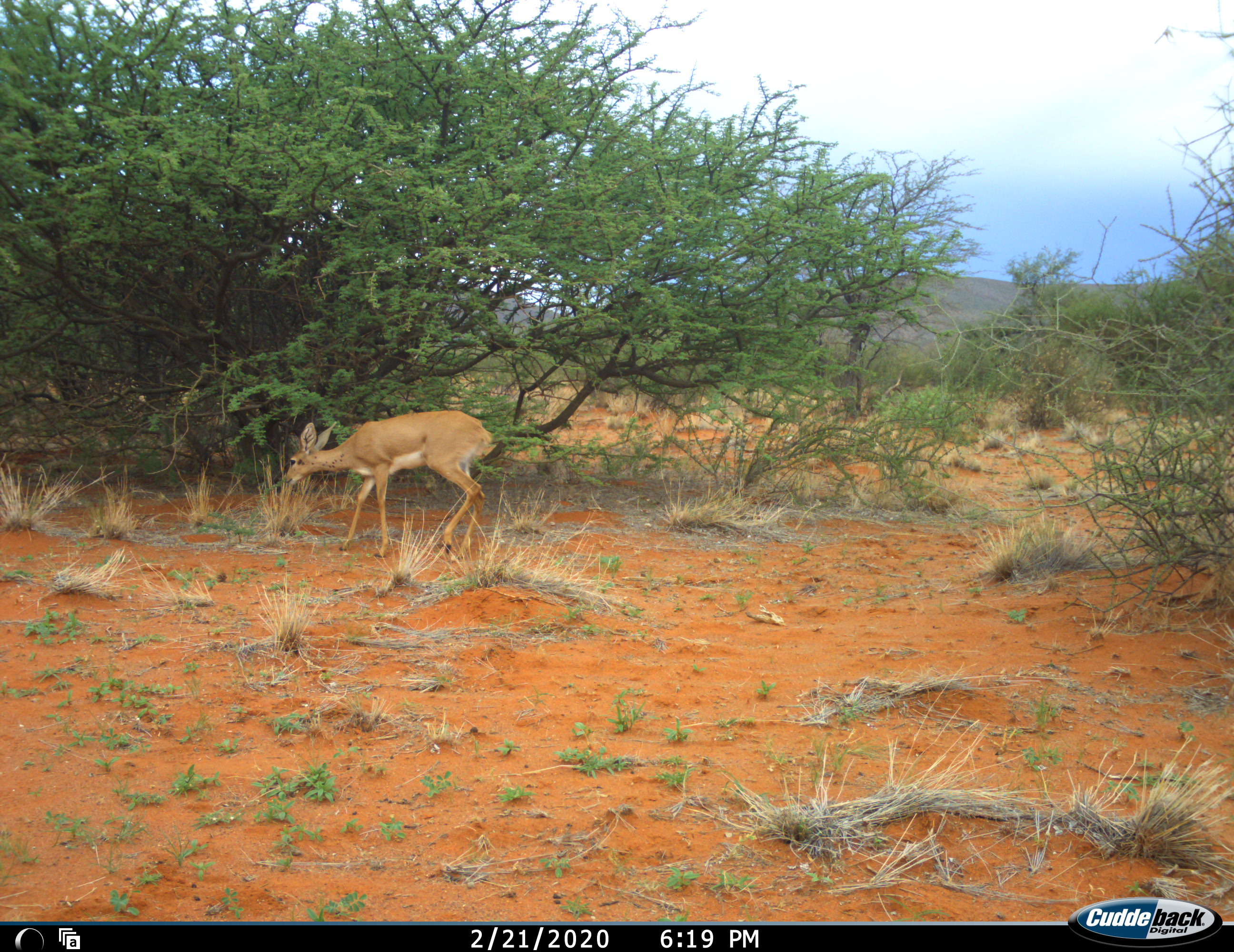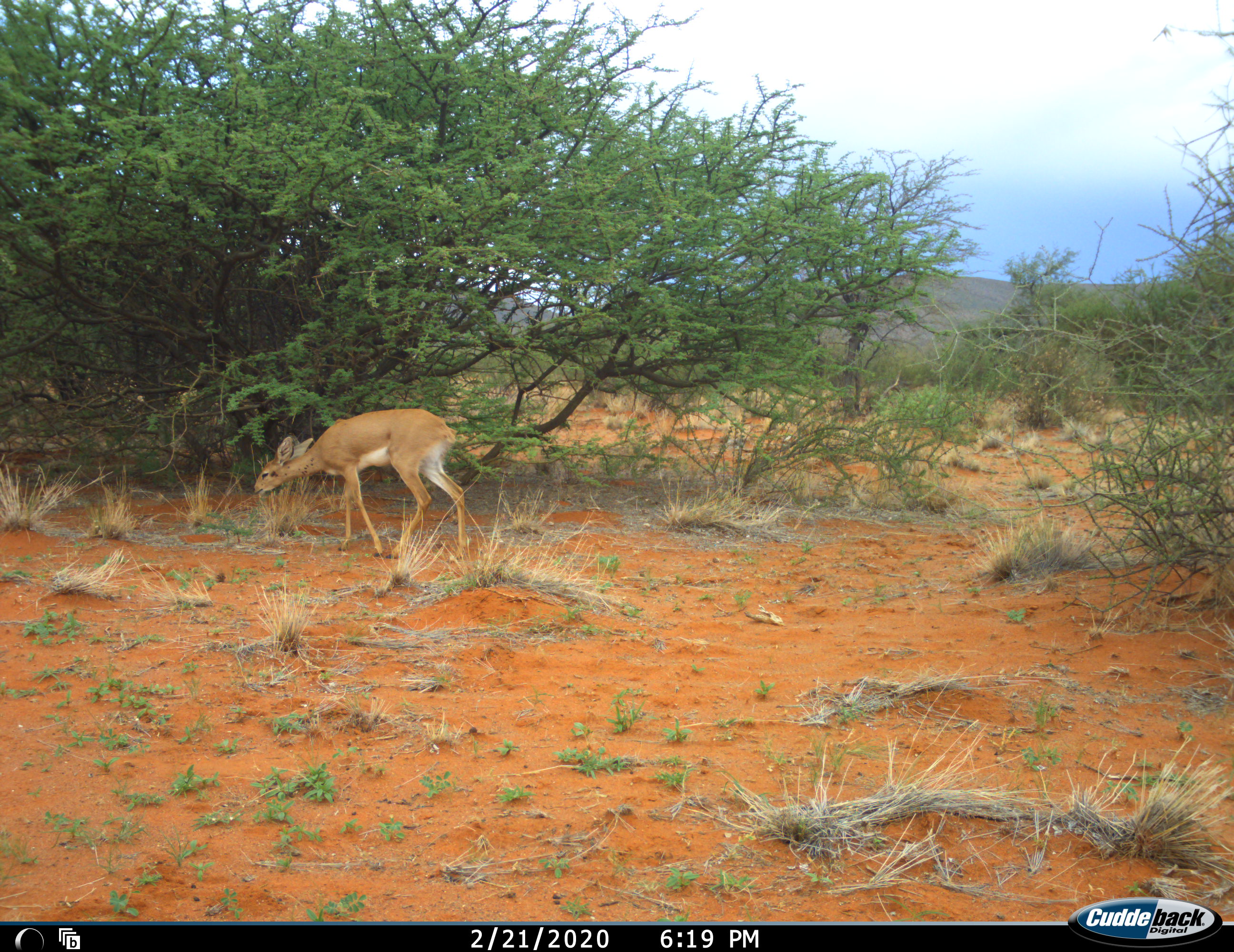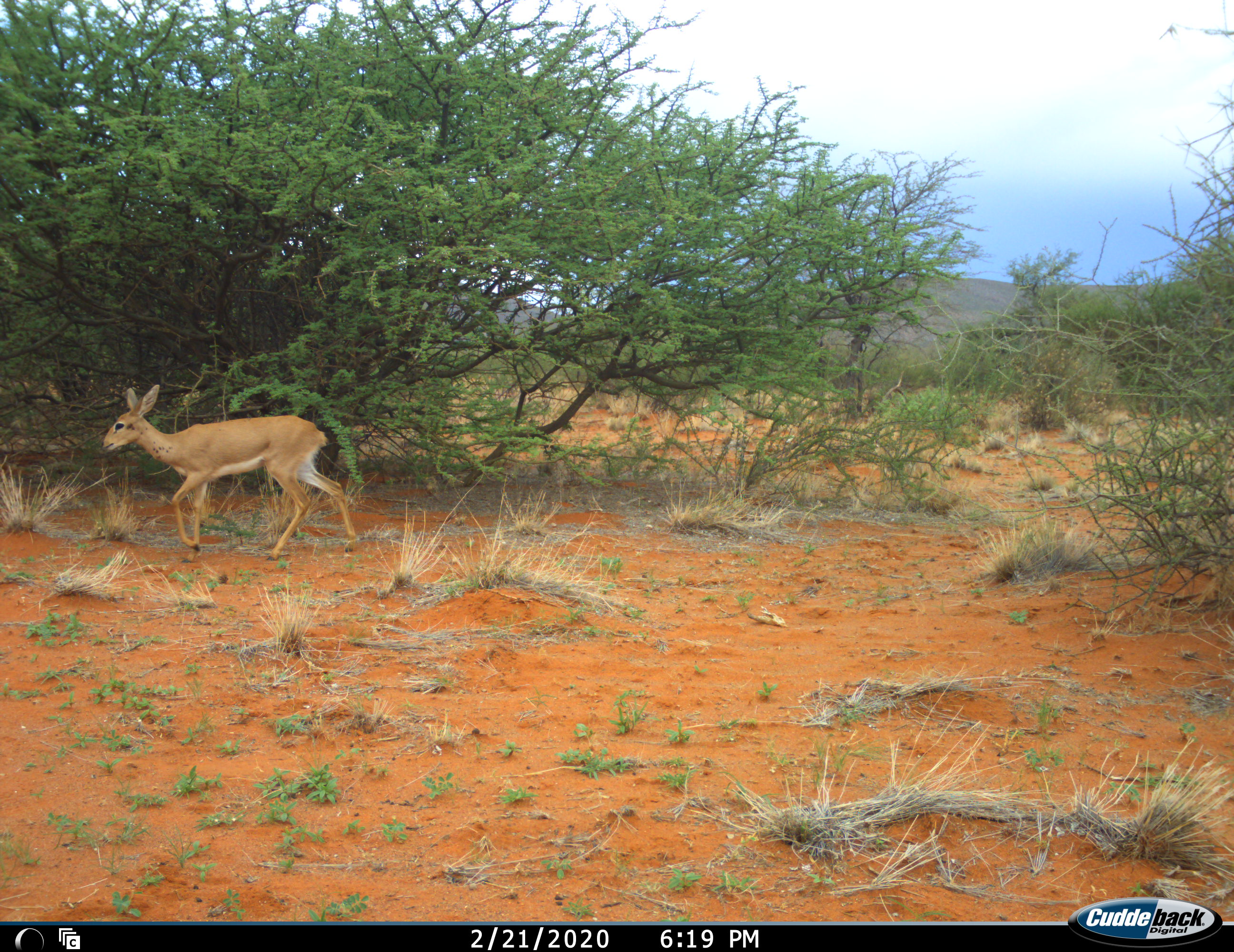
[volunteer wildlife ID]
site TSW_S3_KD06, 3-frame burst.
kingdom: Animalia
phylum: Chordata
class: Mammalia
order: Artiodactyla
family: Bovidae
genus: Raphicerus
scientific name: Raphicerus campestris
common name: steenbok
Steenbok (Raphicerus campestris), count 1. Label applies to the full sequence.